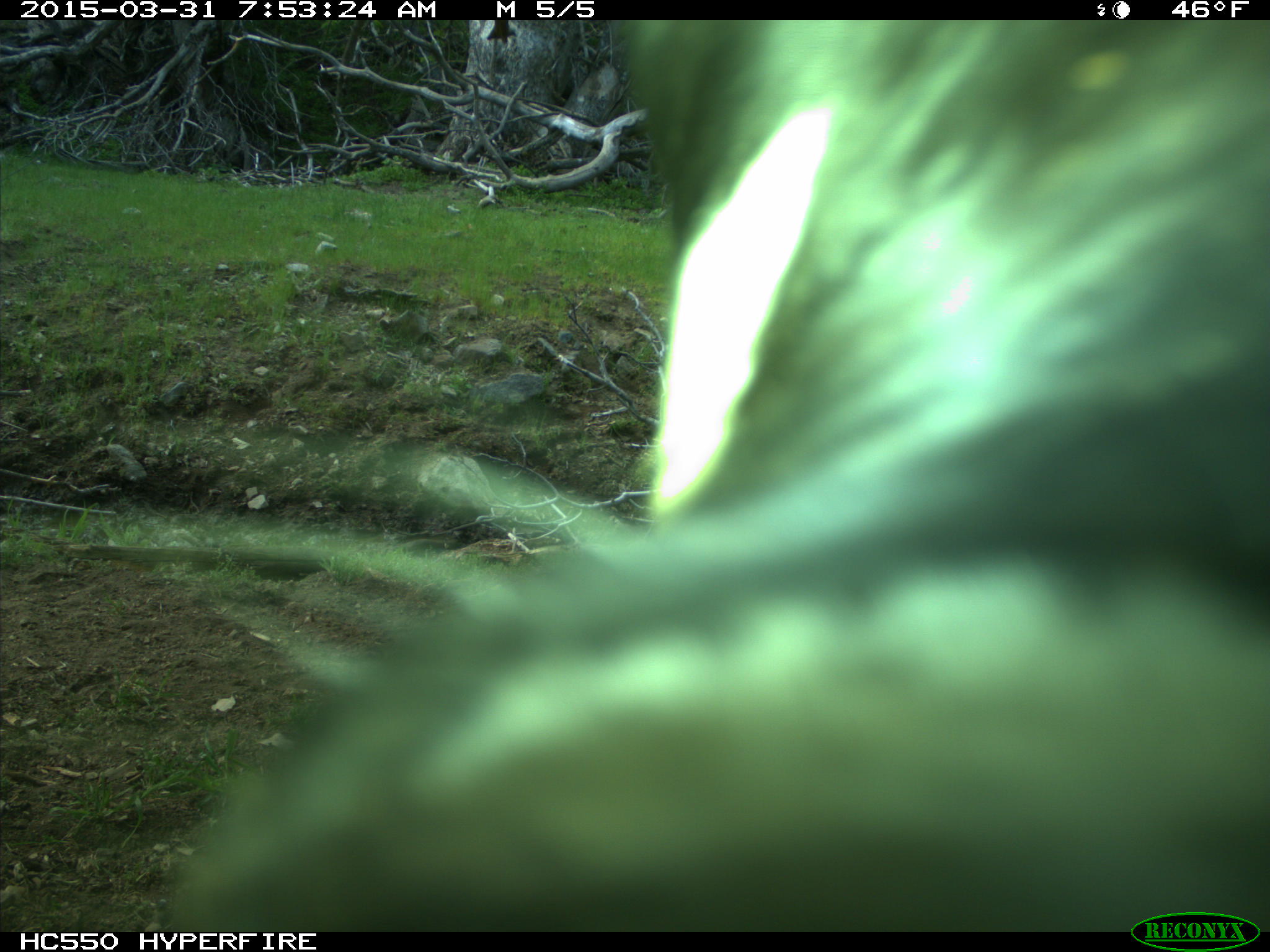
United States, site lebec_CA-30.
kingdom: Animalia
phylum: Chordata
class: Mammalia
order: Artiodactyla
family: Bovidae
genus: Bos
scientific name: Bos taurus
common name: domestic cow